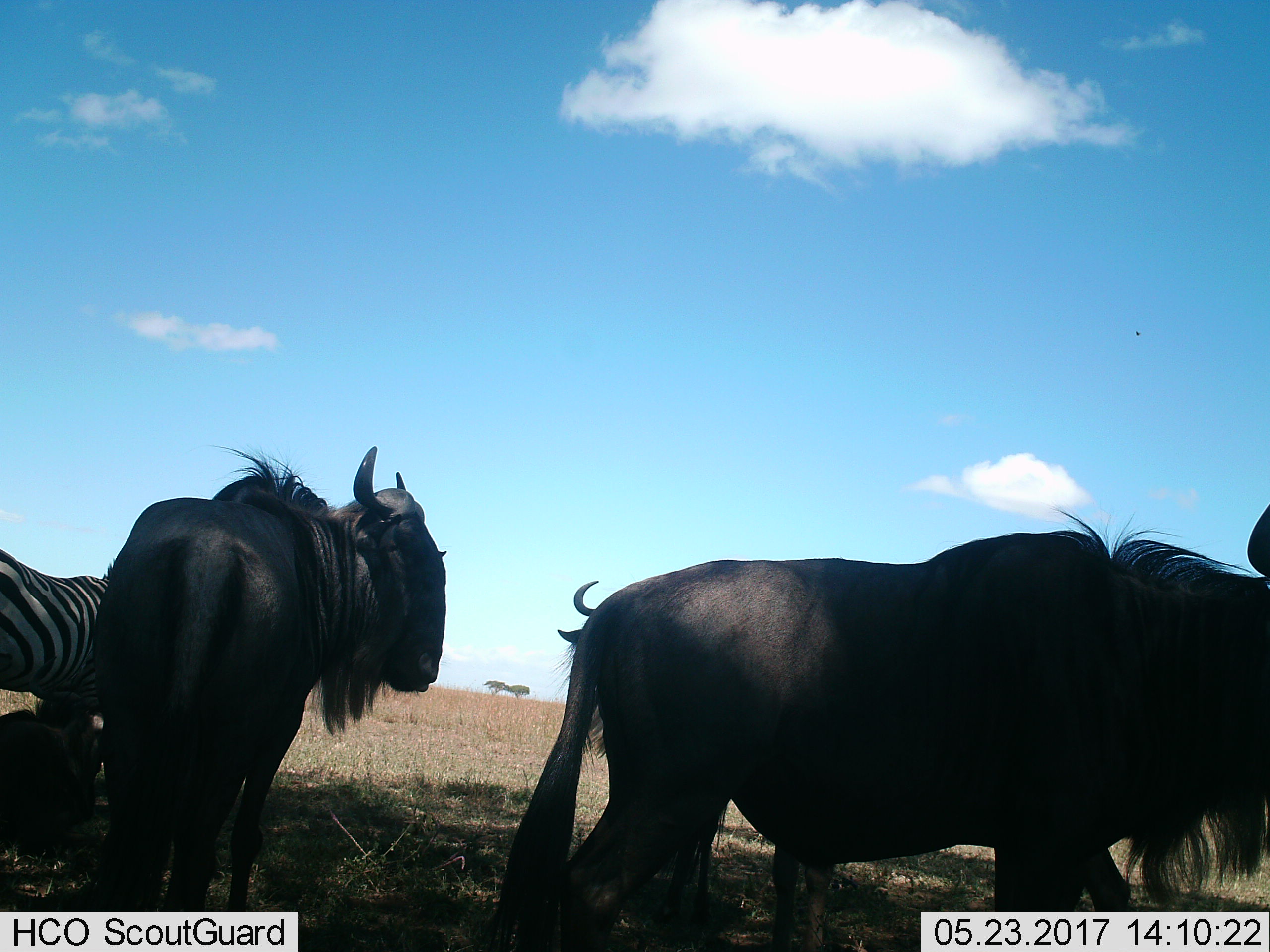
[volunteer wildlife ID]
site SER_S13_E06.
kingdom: Animalia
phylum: Chordata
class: Mammalia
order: Artiodactyla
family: Bovidae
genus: Connochaetes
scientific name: Connochaetes taurinus taurinus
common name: blue wildebeest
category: wildebeestblue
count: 3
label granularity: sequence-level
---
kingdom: Animalia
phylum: Chordata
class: Mammalia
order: Perissodactyla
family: Equidae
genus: Equus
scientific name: Equus quagga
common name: plains zebra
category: zebraplains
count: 1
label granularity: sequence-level